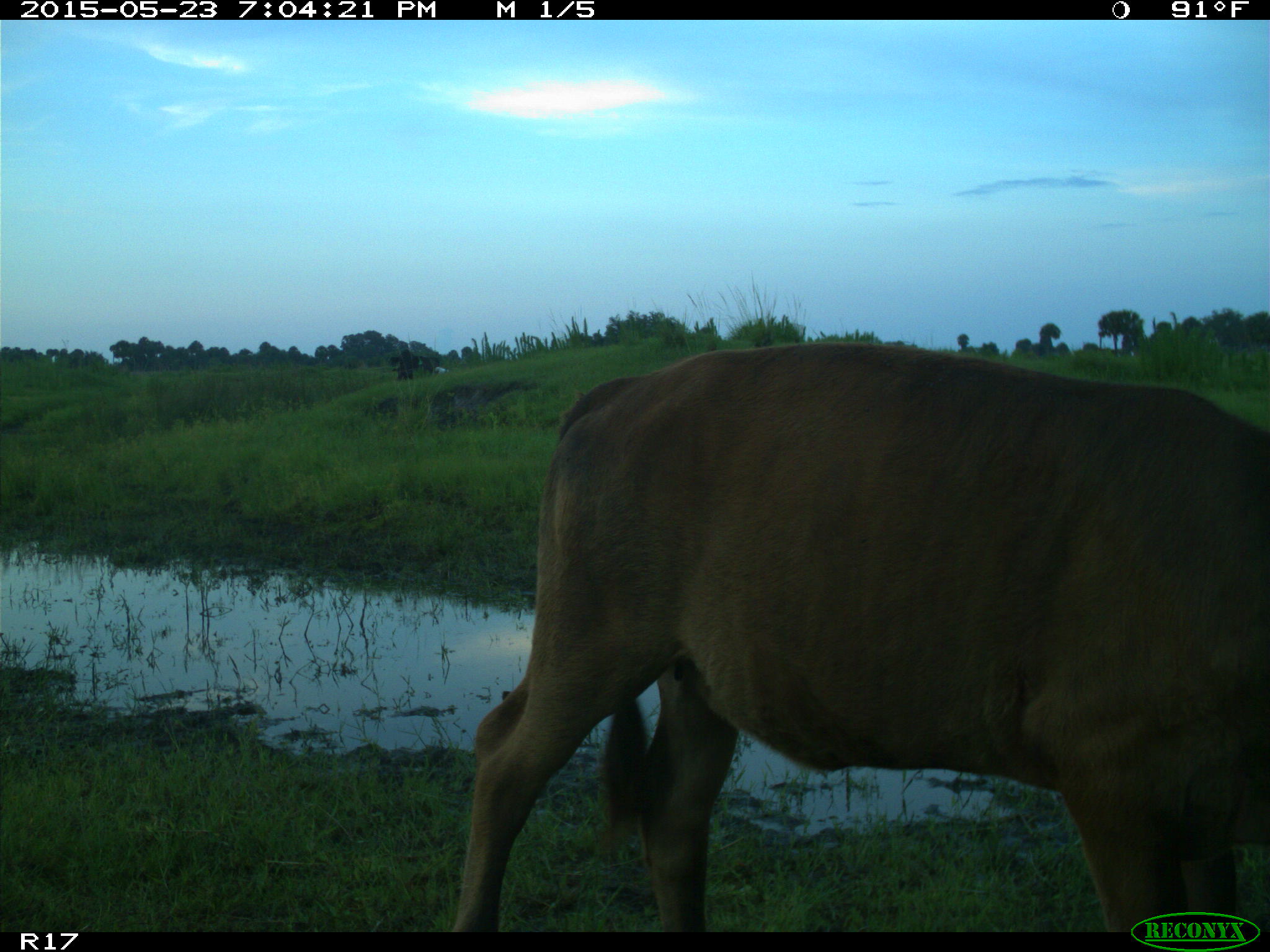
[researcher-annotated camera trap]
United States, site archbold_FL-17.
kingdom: Animalia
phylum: Chordata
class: Mammalia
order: Artiodactyla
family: Bovidae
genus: Bos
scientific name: Bos taurus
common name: domestic cow